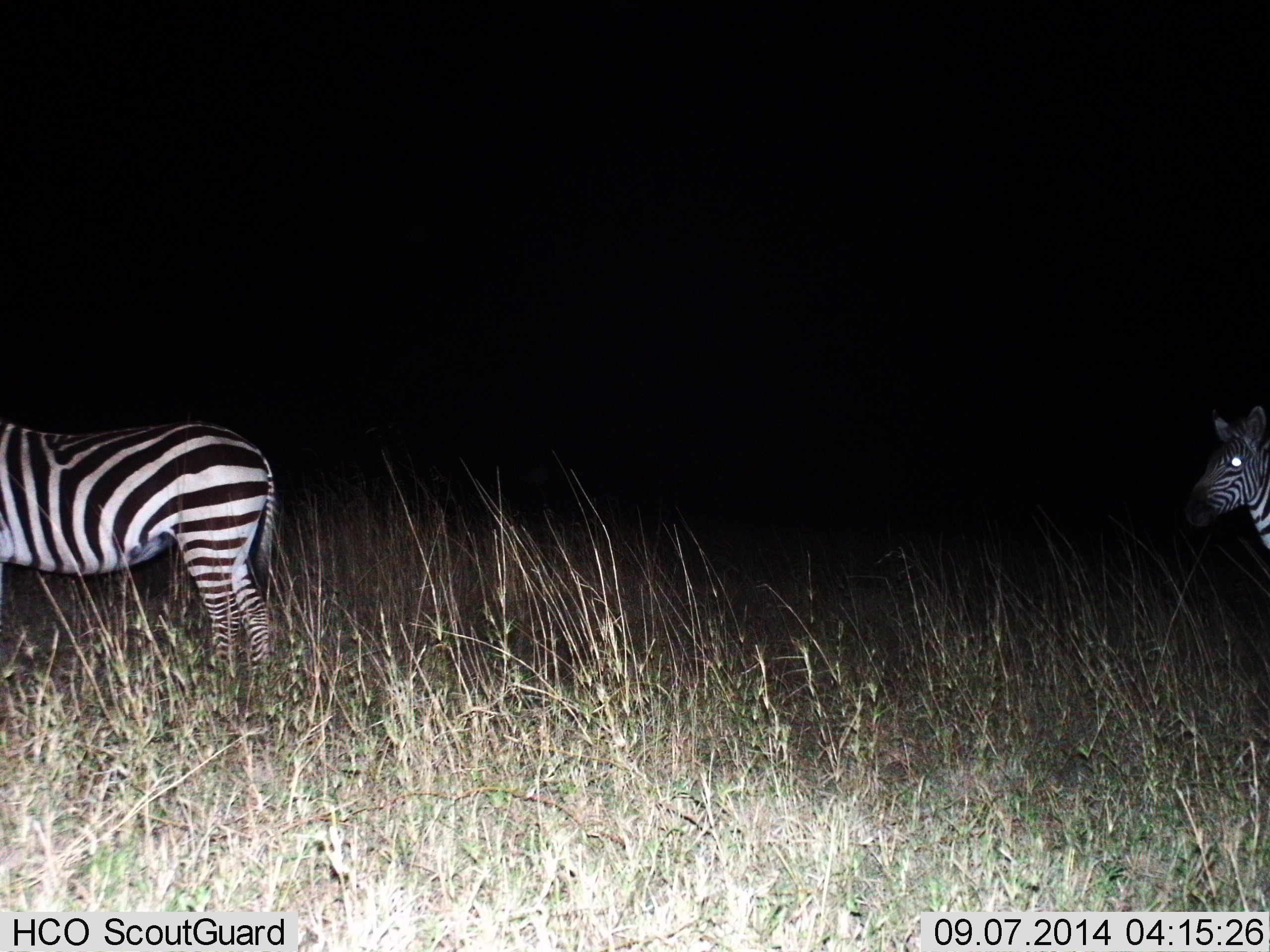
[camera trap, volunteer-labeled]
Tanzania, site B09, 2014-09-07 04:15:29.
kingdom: Animalia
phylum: Chordata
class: Mammalia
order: Perissodactyla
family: Equidae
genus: Equus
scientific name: Equus quagga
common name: plains zebra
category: zebra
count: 2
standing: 100%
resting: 0%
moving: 0%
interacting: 0%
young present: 0%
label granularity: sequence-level